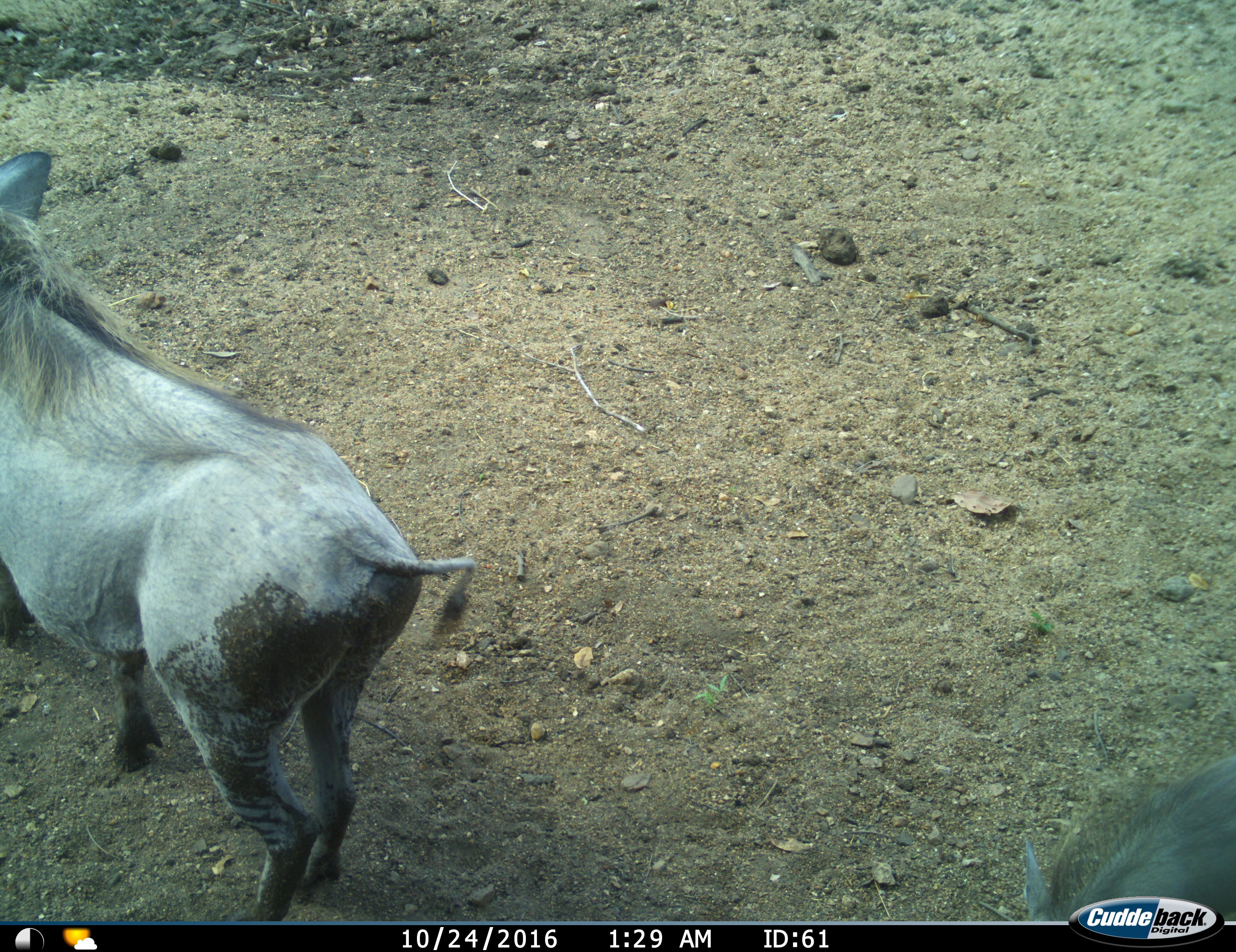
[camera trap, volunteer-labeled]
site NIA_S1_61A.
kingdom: Animalia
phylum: Chordata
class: Mammalia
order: Artiodactyla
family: Suidae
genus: Phacochoerus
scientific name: Phacochoerus africanus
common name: warthog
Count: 2.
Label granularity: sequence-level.